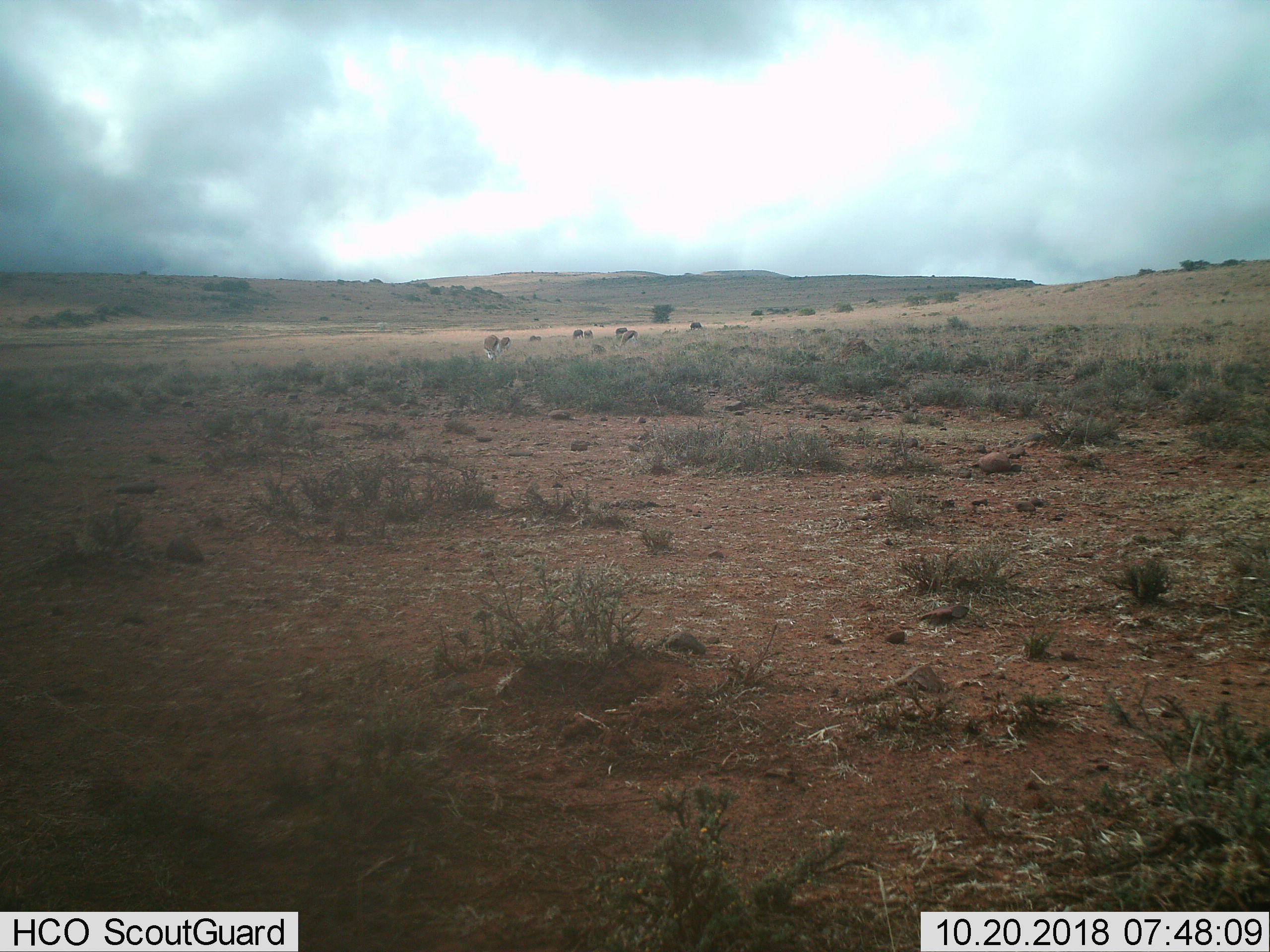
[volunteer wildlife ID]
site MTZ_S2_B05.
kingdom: Animalia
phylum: Chordata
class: Mammalia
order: Artiodactyla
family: Bovidae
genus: Antidorcas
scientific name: Antidorcas marsupialis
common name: springbok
Springbok (Antidorcas marsupialis), count 8. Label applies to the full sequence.